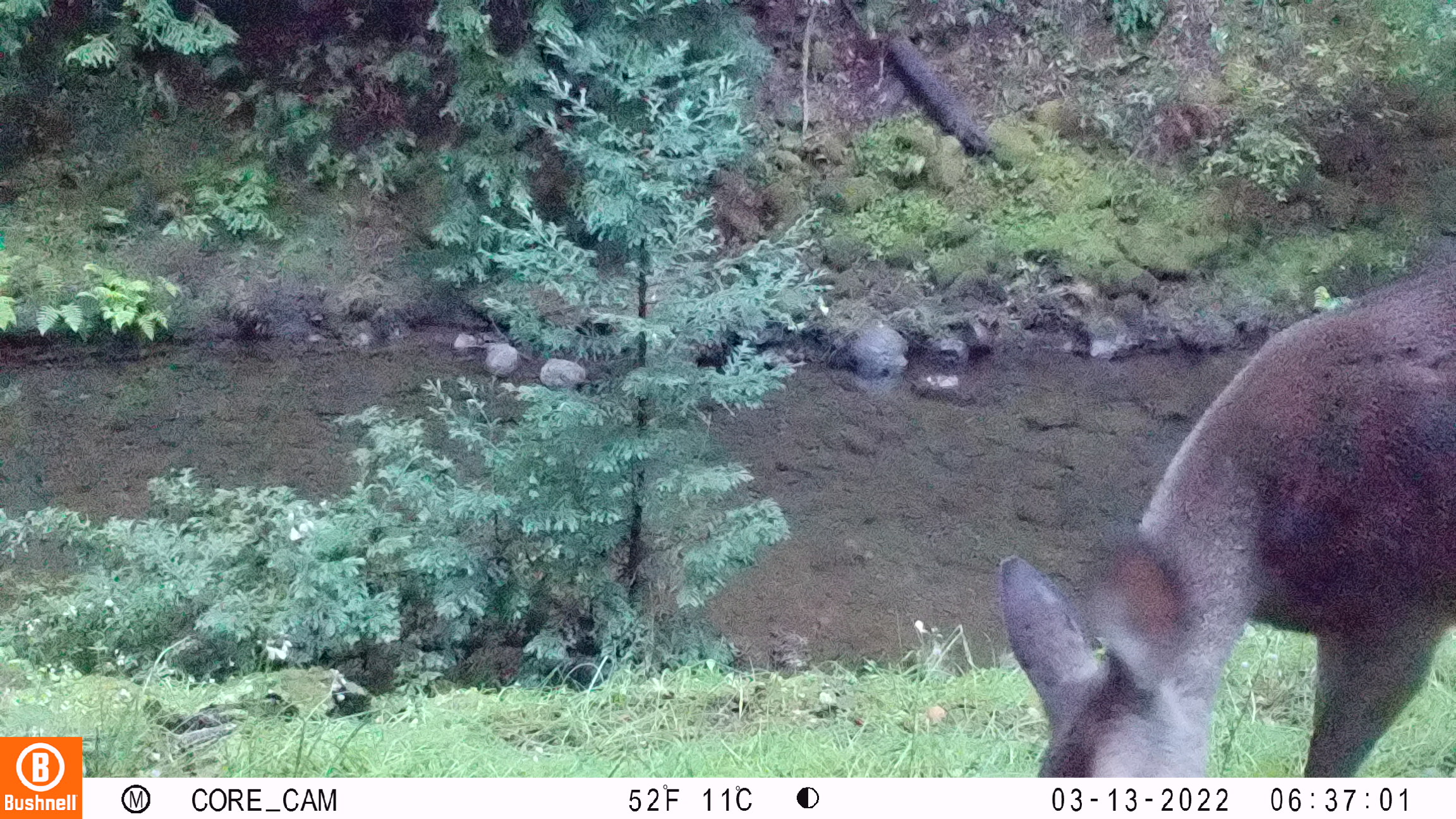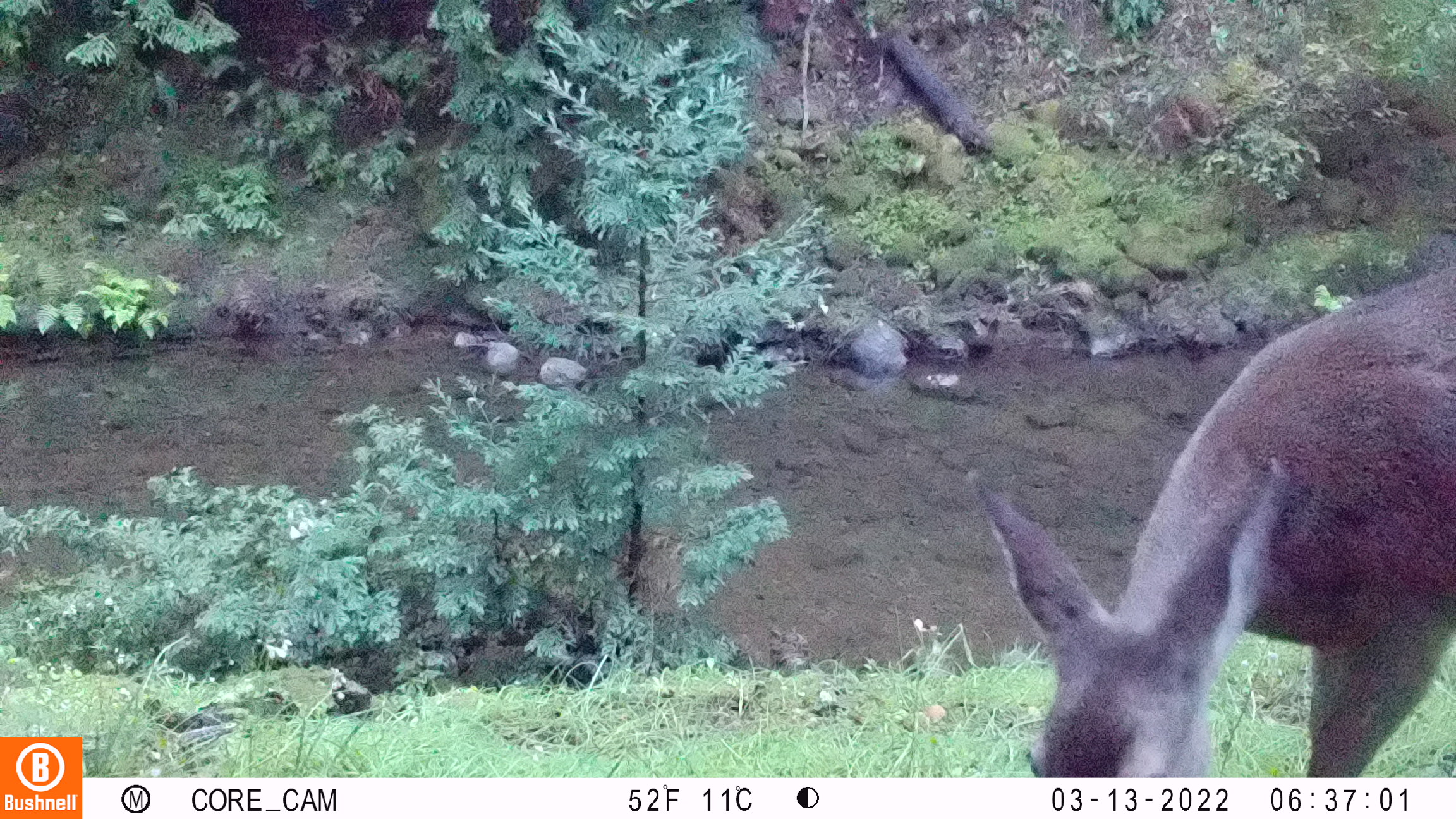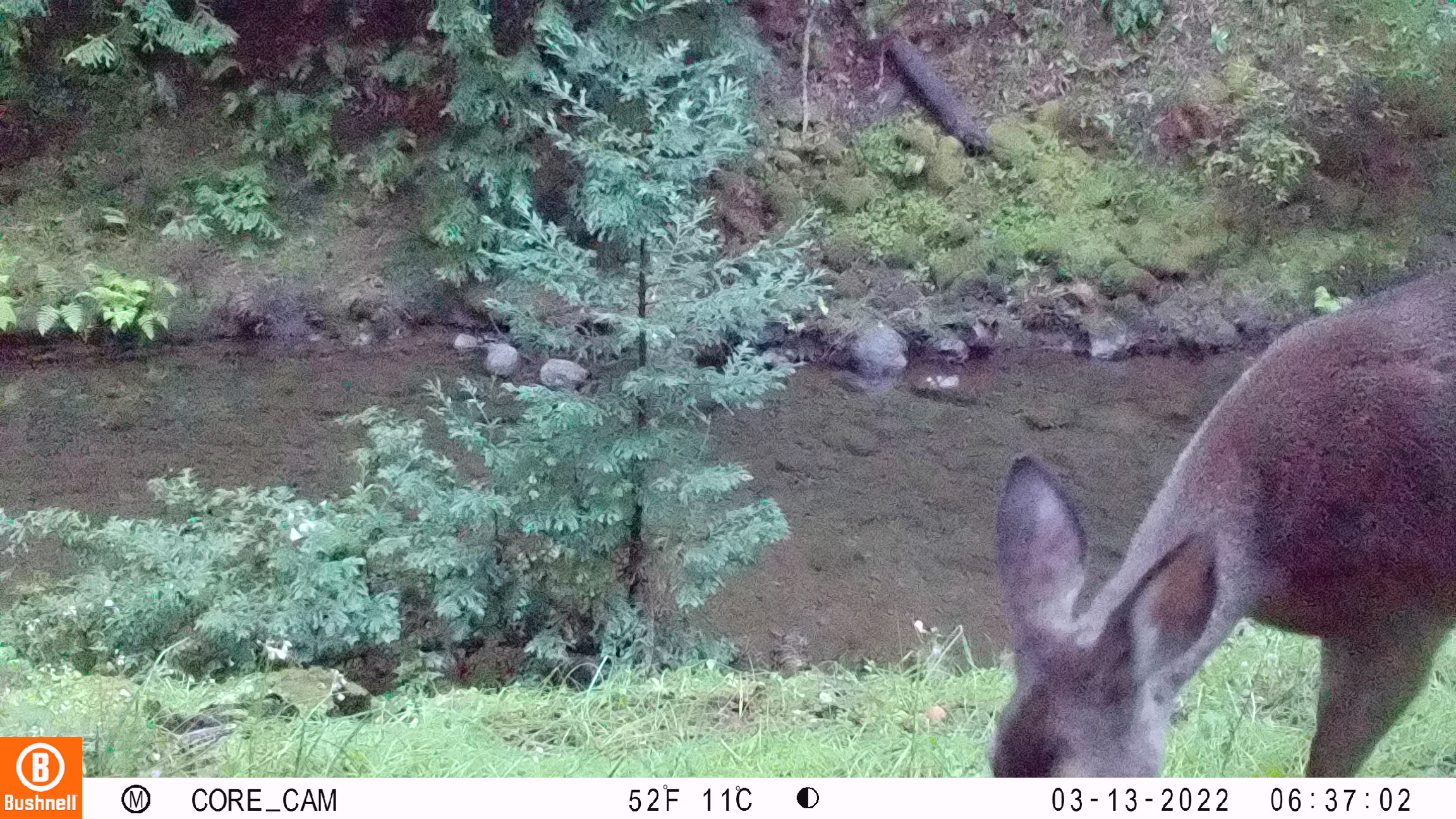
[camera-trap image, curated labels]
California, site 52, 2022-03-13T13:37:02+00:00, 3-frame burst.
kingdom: Animalia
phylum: Chordata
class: Mammalia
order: Artiodactyla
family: Cervidae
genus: Odocoileus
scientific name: Odocoileus hemionus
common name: mule deer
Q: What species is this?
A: Mule deer (Odocoileus hemionus).